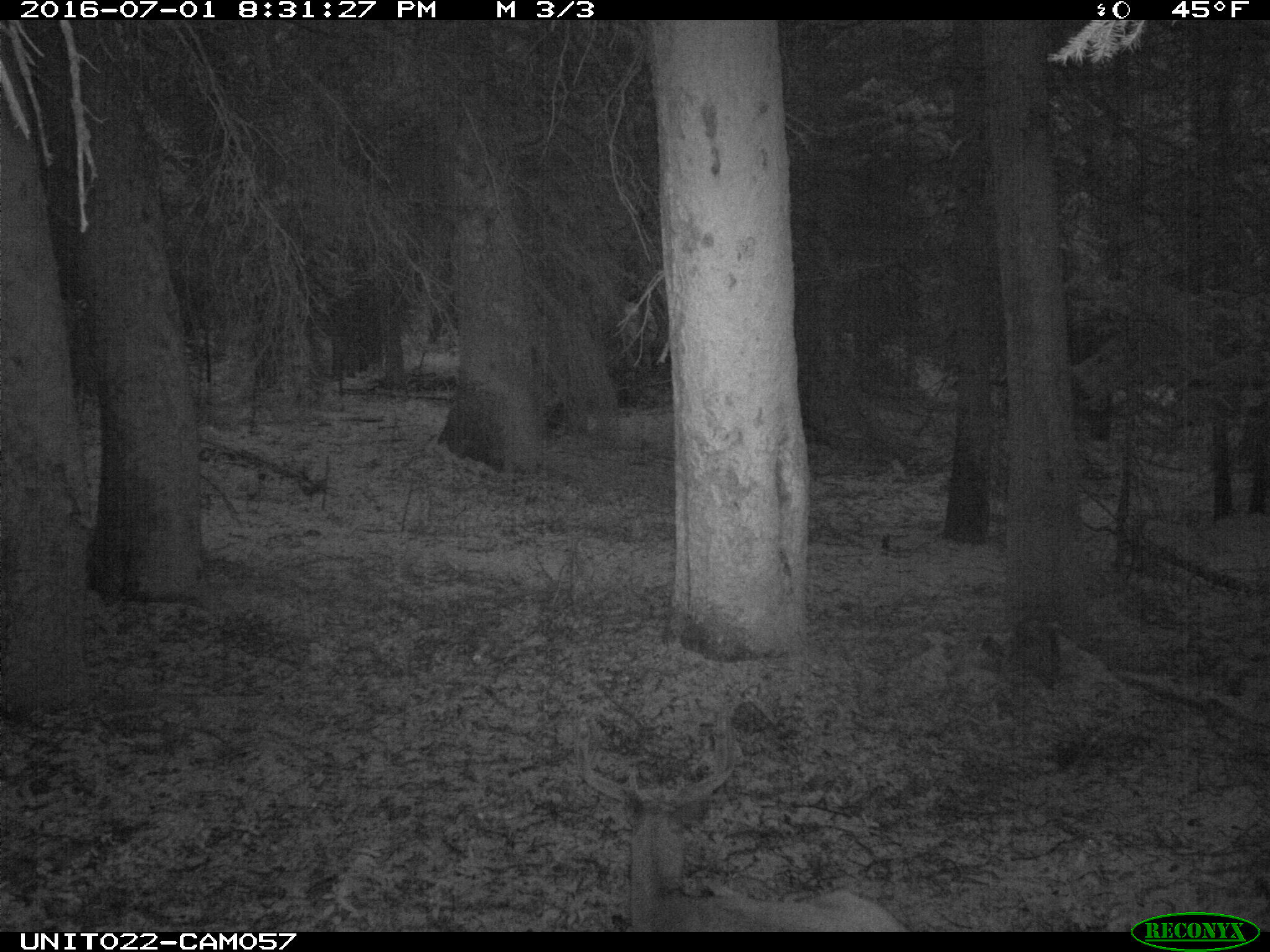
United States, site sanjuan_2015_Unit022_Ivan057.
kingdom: Animalia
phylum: Chordata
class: Mammalia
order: Artiodactyla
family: Cervidae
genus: Odocoileus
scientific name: Odocoileus hemionus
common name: mule deer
Odocoileus hemionus (mule deer).